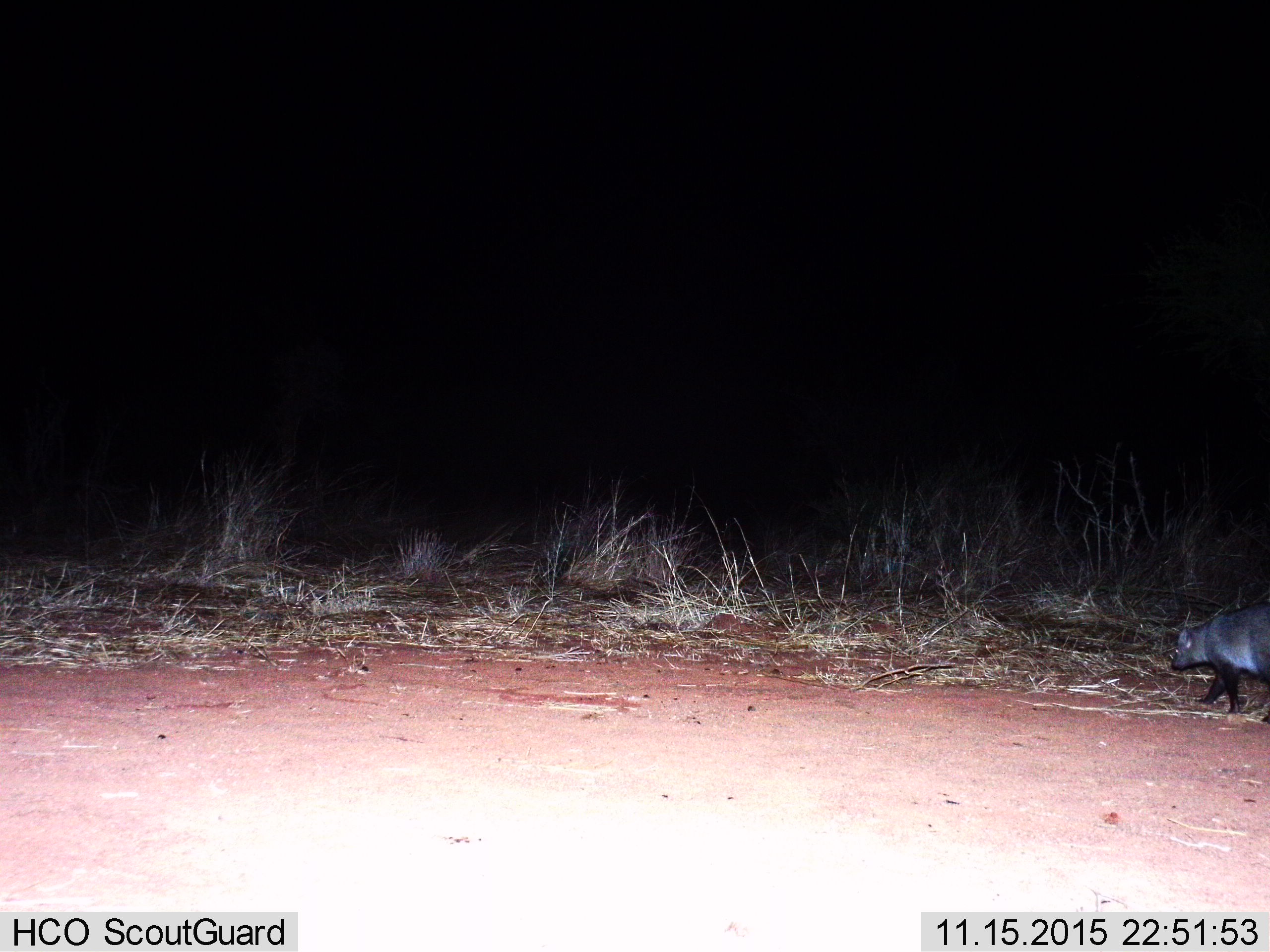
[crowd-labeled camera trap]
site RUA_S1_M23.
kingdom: Animalia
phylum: Chordata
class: Mammalia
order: Carnivora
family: Herpestidae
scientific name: Herpestidae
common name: mongoose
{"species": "mongoose (Herpestidae)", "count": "1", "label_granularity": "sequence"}